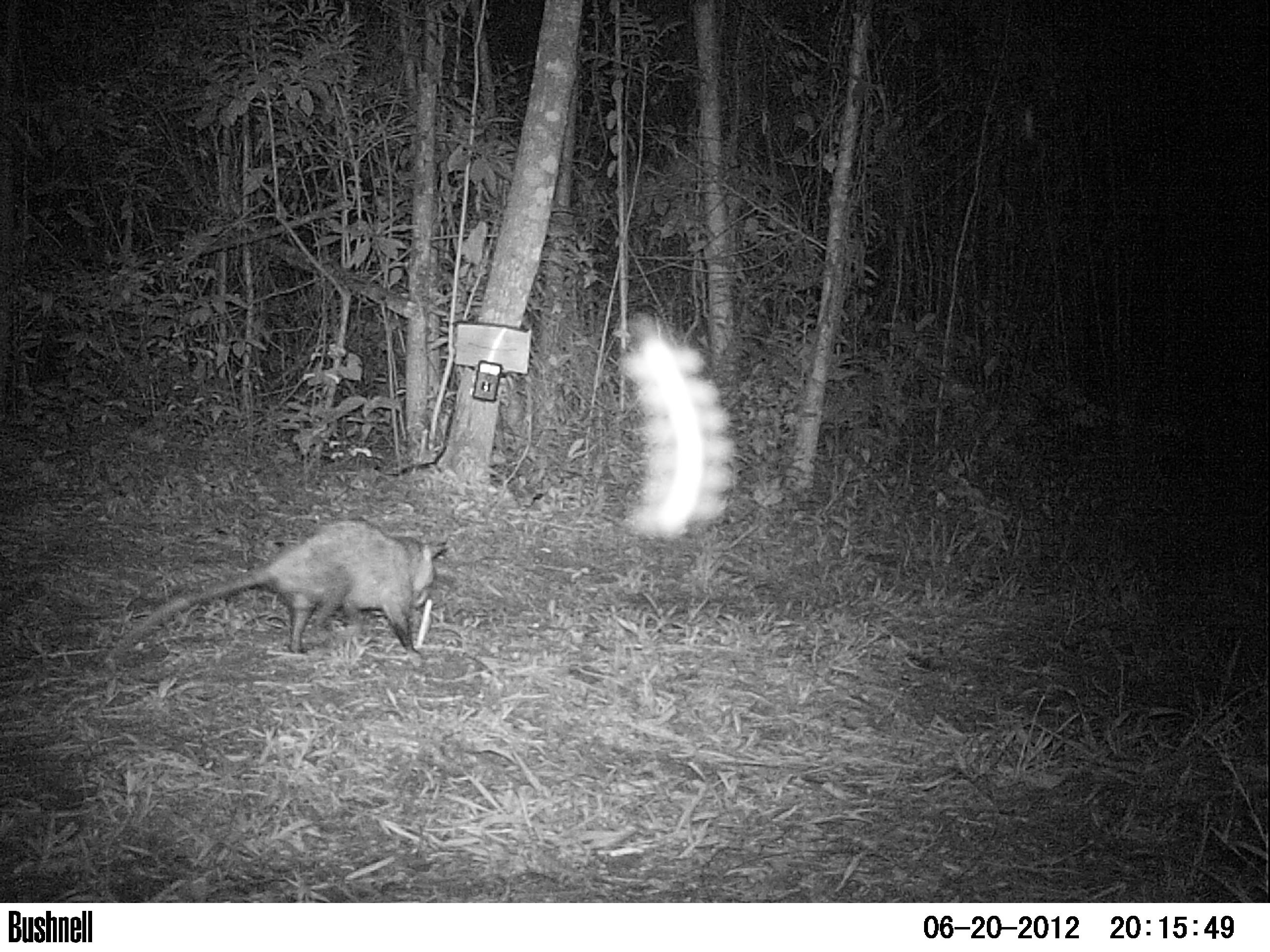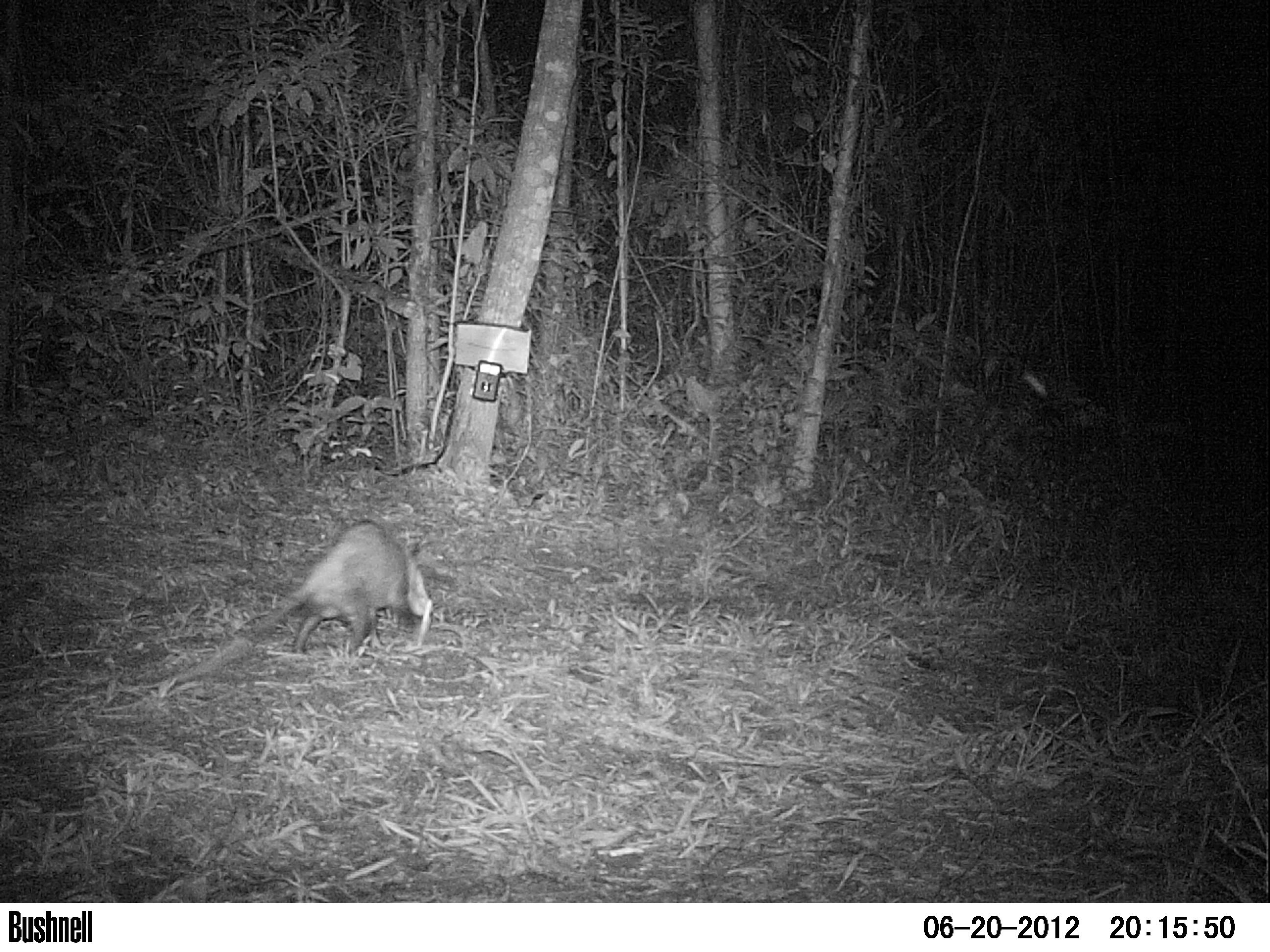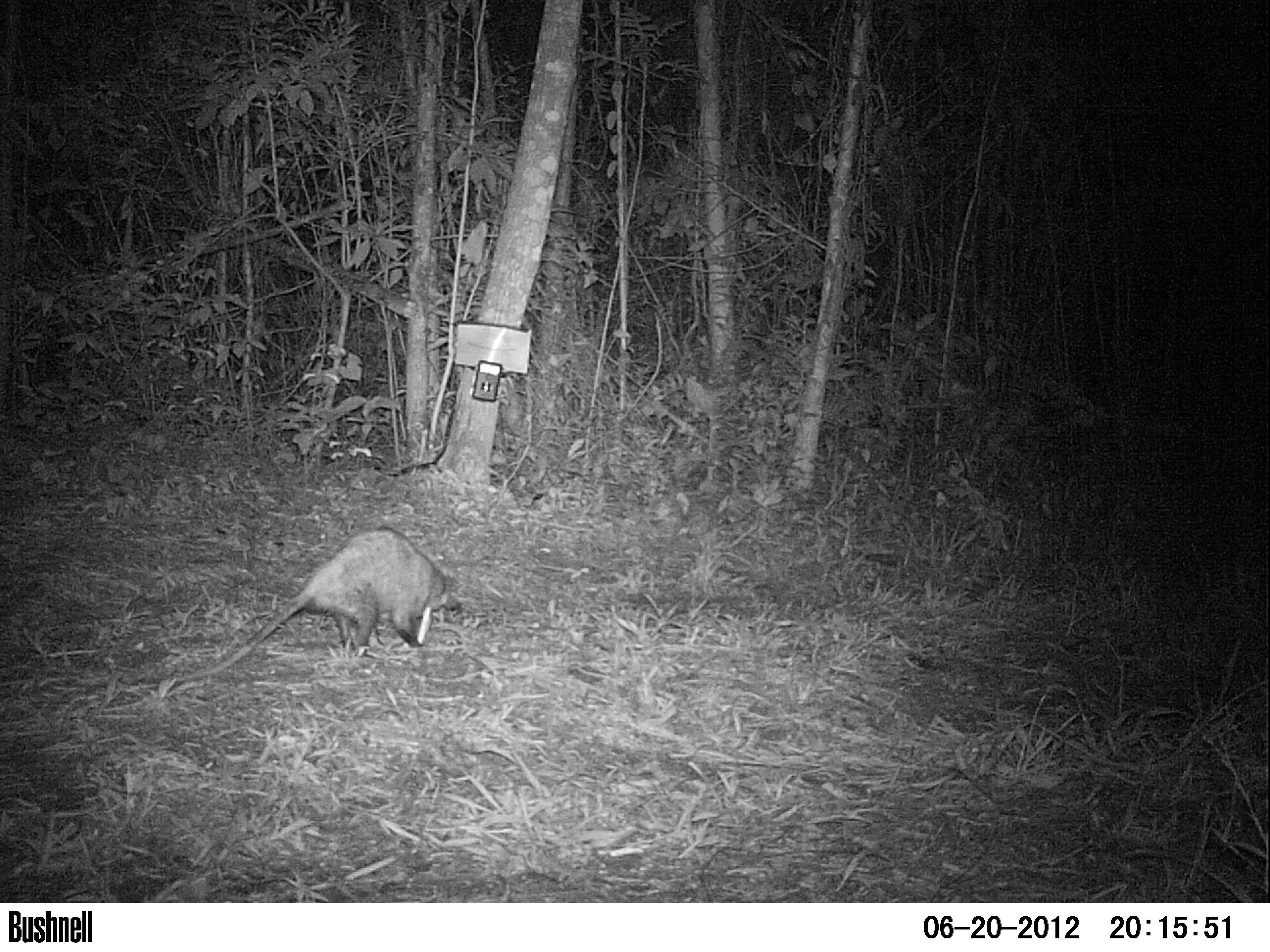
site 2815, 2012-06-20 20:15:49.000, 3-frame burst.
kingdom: Animalia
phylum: Chordata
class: Mammalia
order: Didelphimorphia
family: Didelphidae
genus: Didelphis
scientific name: Didelphis virginiana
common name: virginia opossum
Didelphis virginiana (virginia opossum), count 1, age adult.